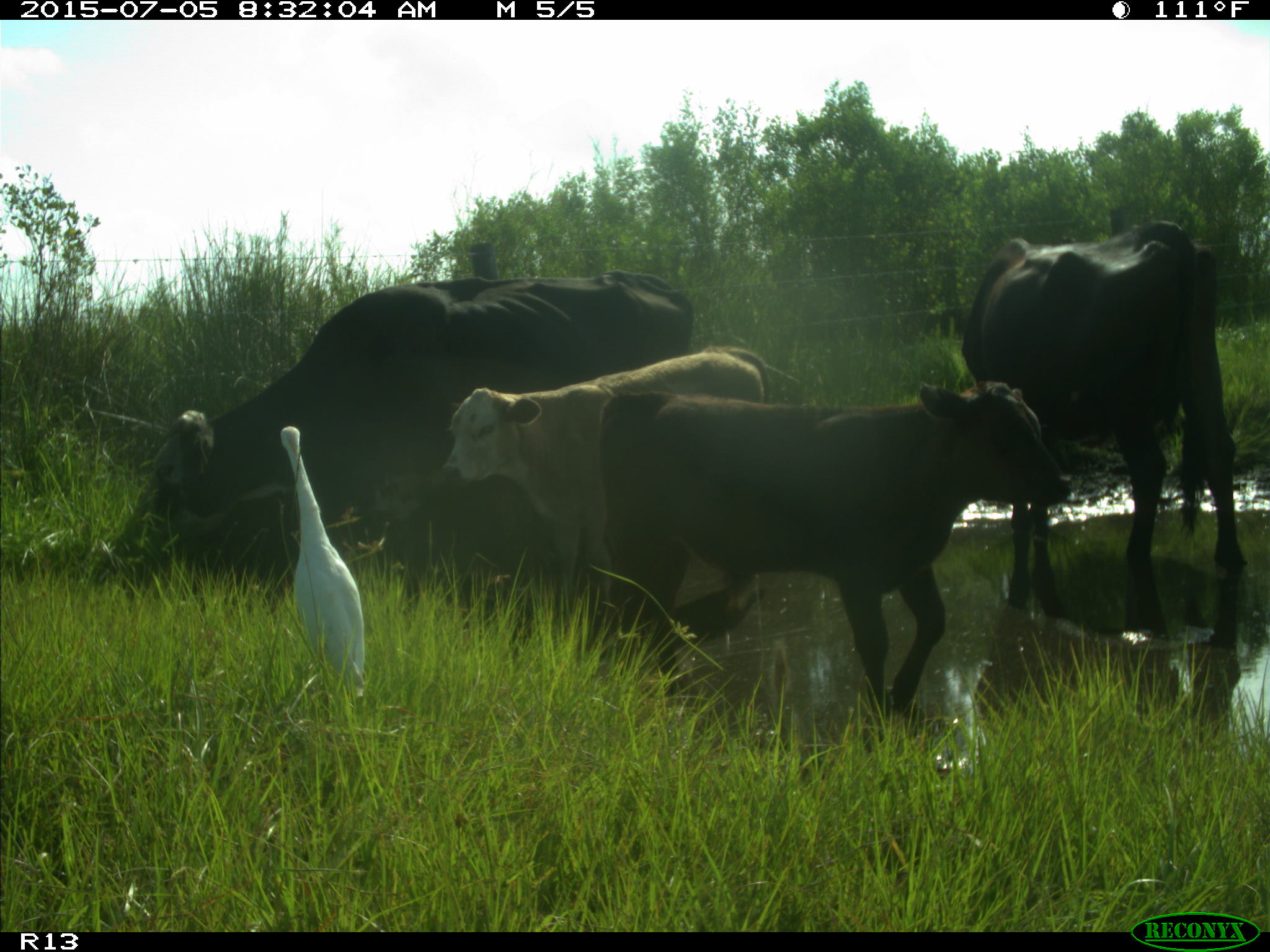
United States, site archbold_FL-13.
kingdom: Animalia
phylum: Chordata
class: Mammalia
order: Artiodactyla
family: Bovidae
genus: Bos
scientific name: Bos taurus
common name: domestic cow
Bos taurus (domestic cow).